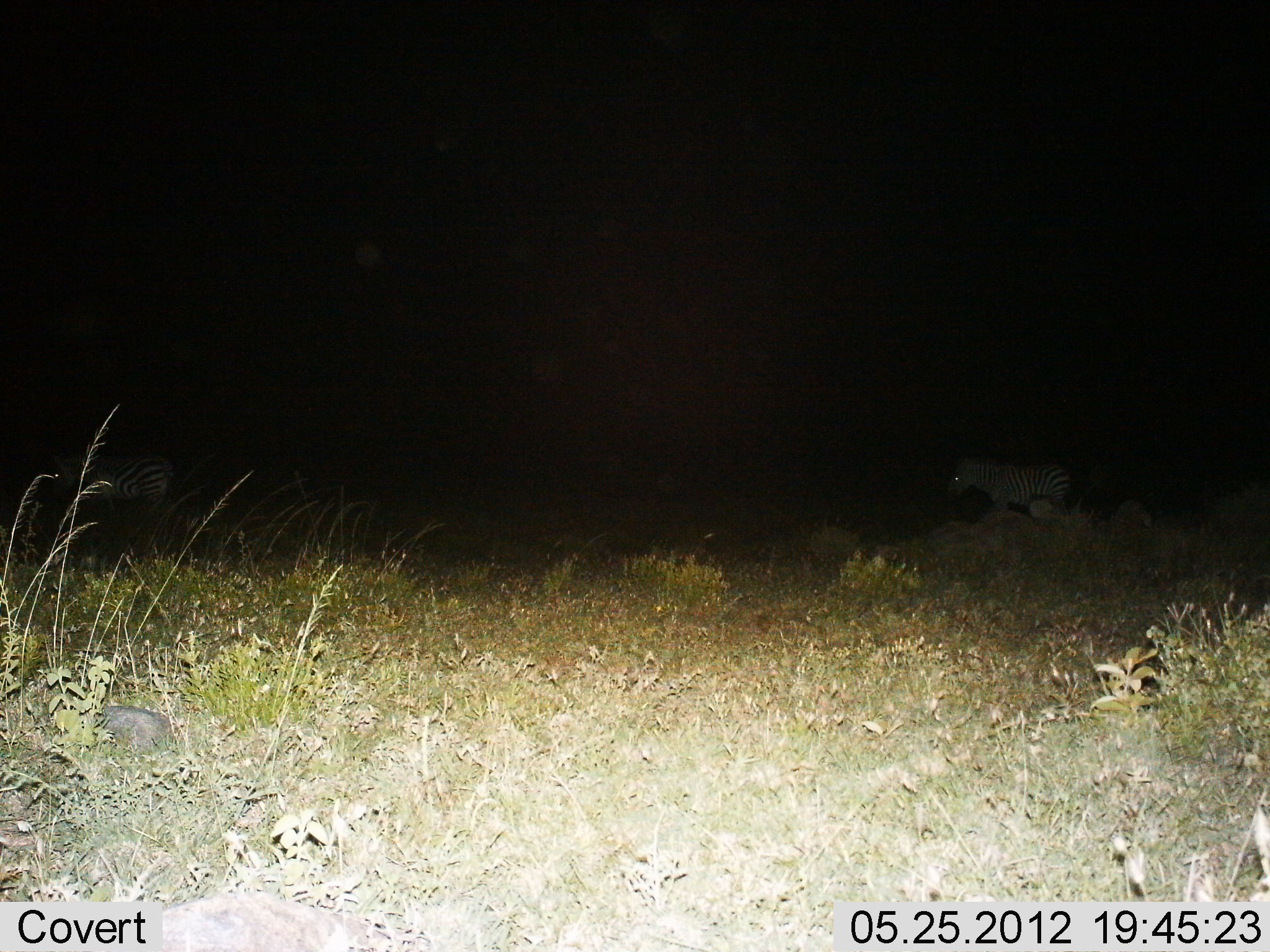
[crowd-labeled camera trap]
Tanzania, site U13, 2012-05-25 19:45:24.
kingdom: Animalia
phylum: Chordata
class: Mammalia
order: Perissodactyla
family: Equidae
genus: Equus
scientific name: Equus quagga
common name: plains zebra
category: zebra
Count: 2.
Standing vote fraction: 50%.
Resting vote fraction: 0%.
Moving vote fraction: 50%.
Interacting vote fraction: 0%.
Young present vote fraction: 0%.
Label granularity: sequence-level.